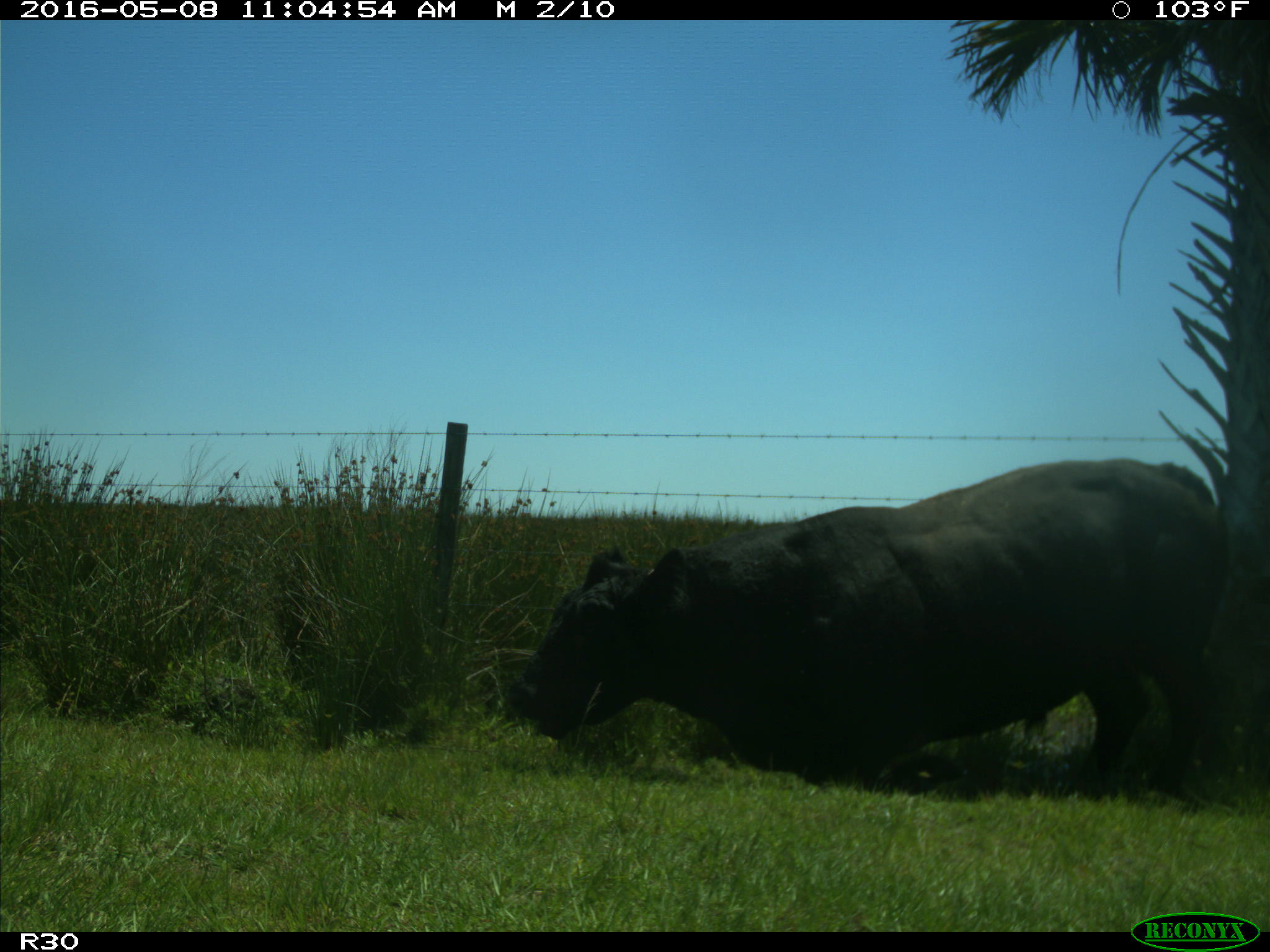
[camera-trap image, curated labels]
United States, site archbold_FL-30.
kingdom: Animalia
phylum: Chordata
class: Mammalia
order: Artiodactyla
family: Bovidae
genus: Bos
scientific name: Bos taurus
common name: domestic cow